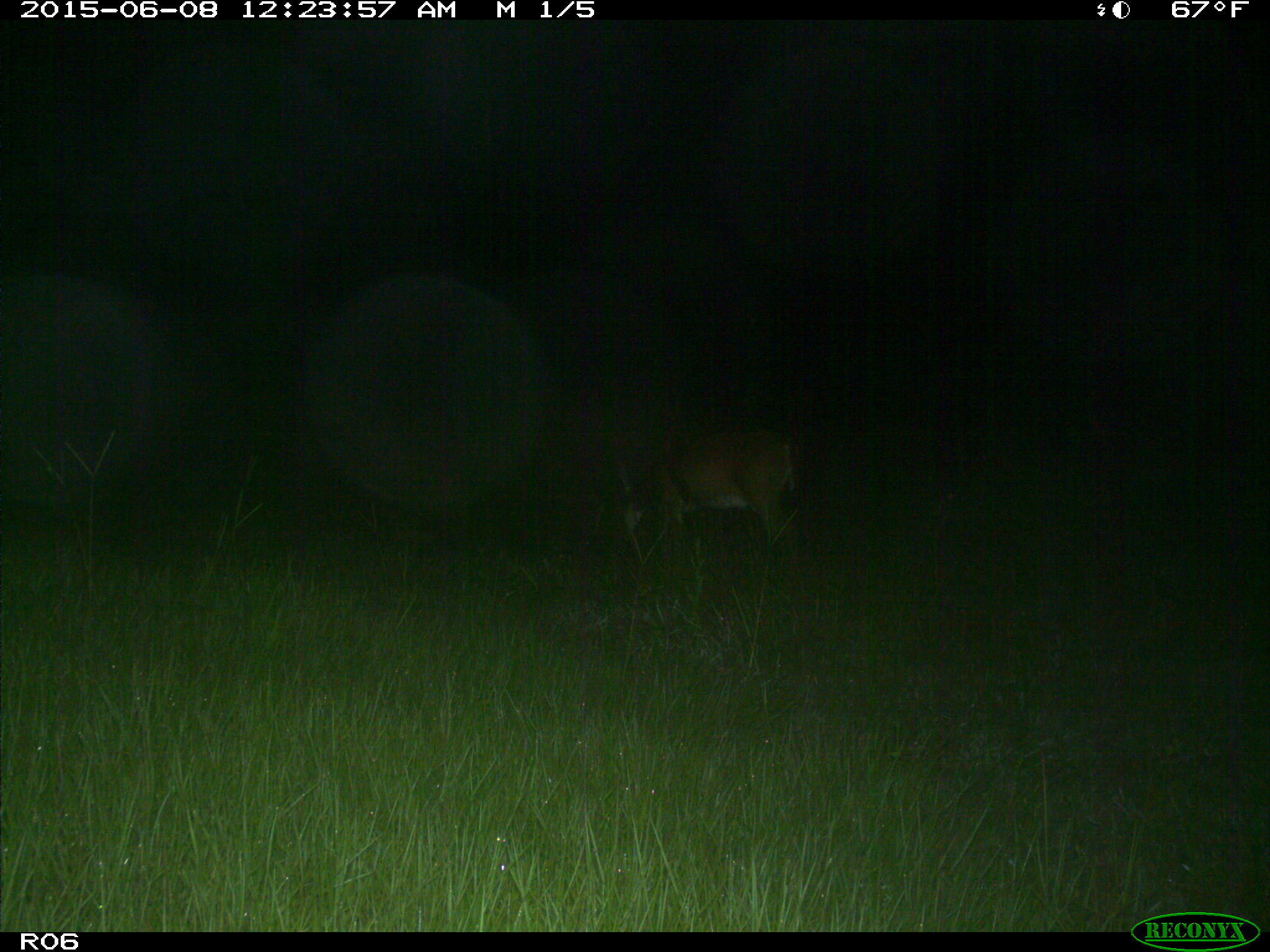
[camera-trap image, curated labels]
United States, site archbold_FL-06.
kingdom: Animalia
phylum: Chordata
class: Mammalia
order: Artiodactyla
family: Cervidae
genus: Odocoileus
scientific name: Odocoileus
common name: deer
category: unidentified deer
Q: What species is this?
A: Unidentified deer (deer) (Odocoileus).